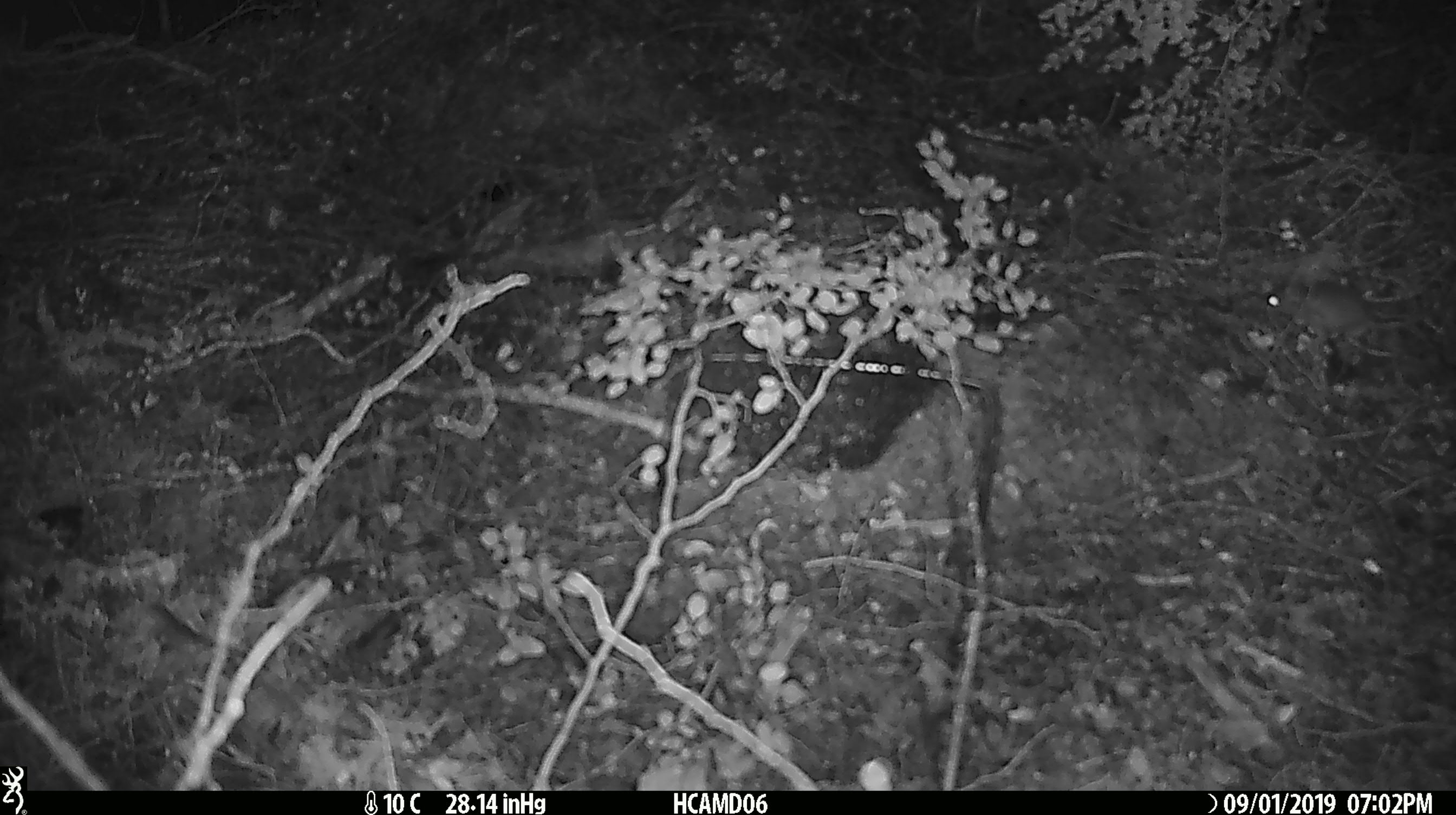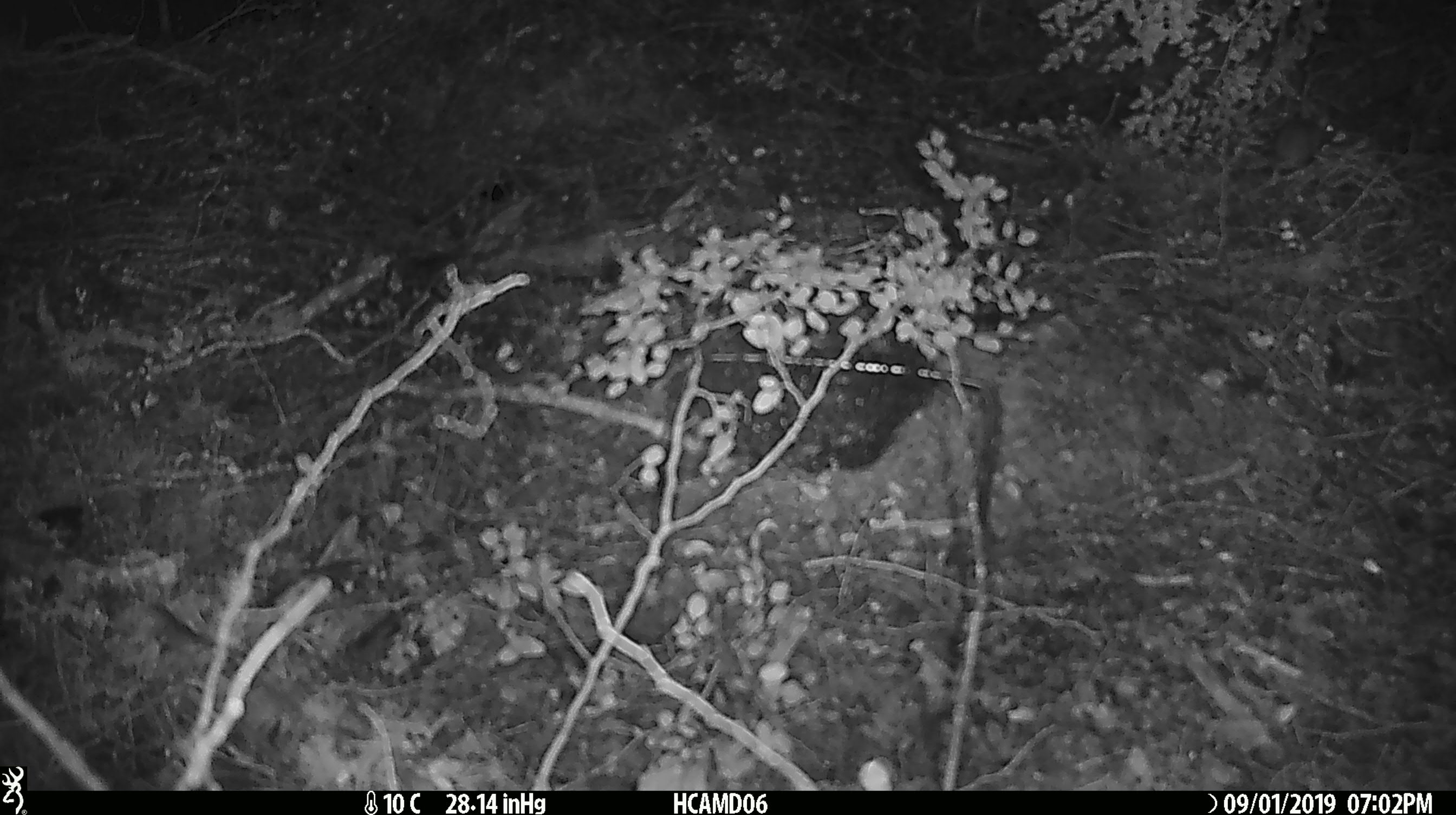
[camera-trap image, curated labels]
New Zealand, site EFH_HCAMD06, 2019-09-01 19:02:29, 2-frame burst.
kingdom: Animalia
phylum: Chordata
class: Mammalia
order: Rodentia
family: Muridae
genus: Mus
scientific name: Mus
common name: mouse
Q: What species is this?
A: Mouse (Mus).